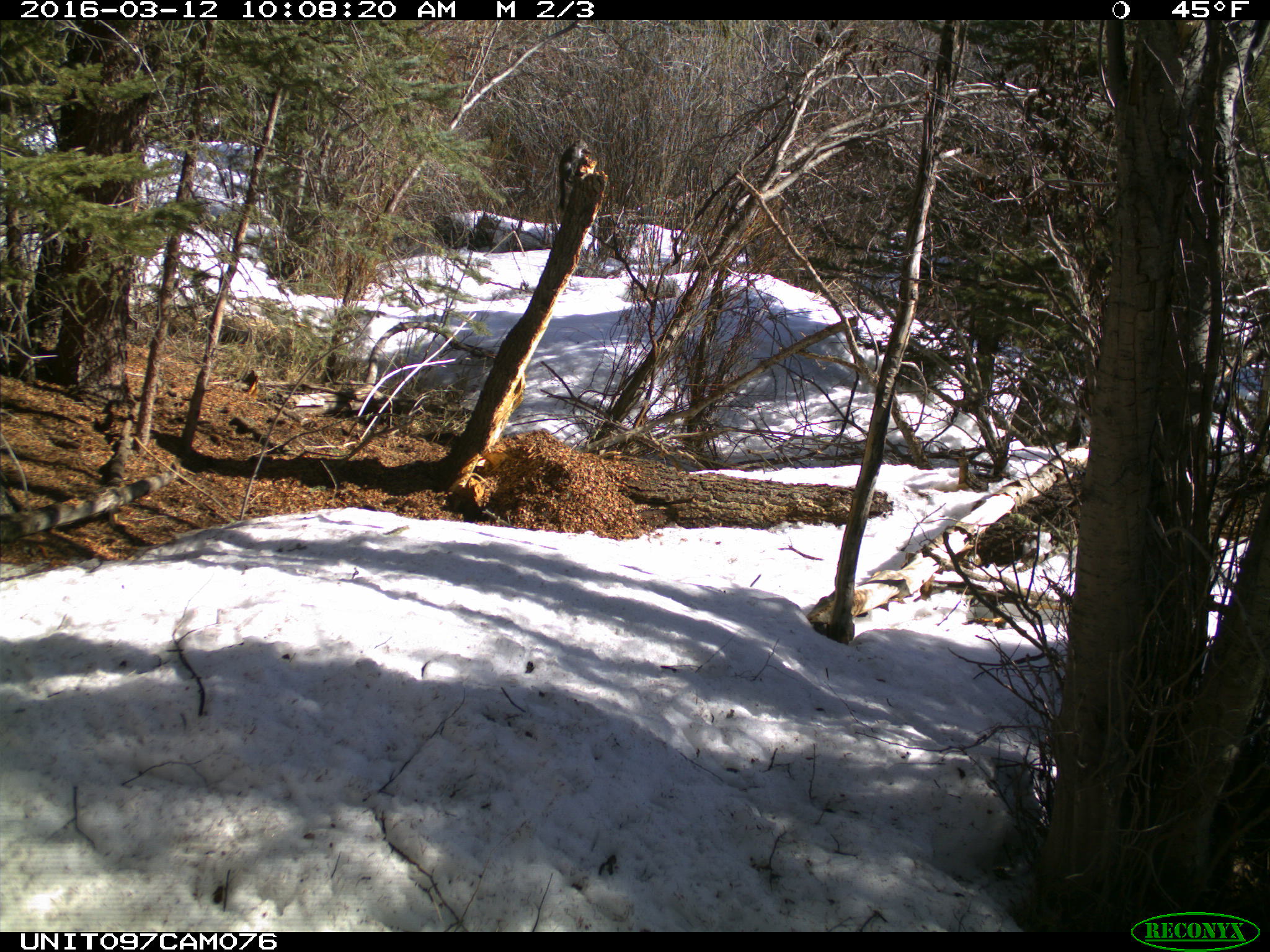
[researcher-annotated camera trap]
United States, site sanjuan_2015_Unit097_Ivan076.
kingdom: Animalia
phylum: Chordata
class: Mammalia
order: Rodentia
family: Sciuridae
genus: Tamiasciurus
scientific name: Tamiasciurus hudsonicus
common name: american red squirrel